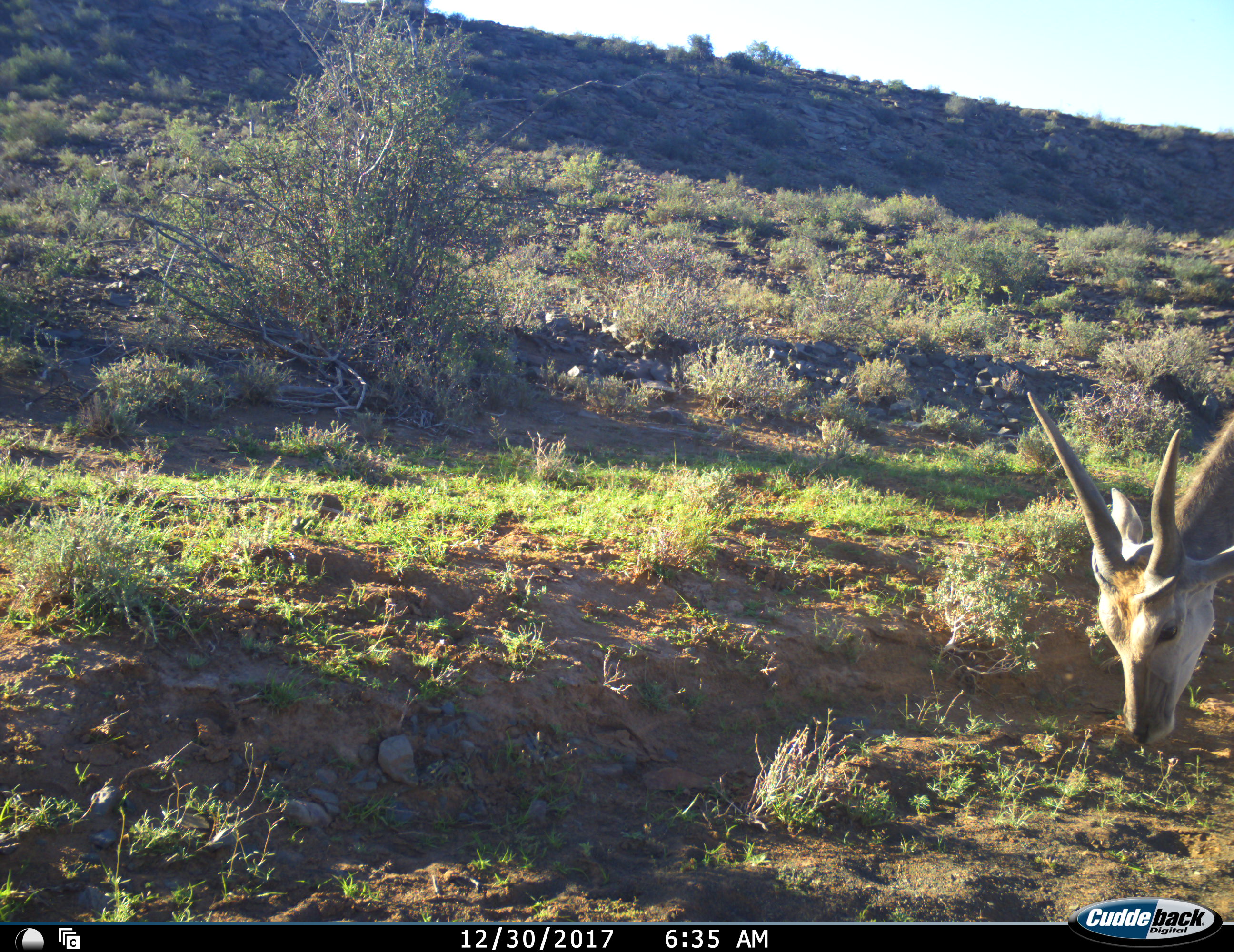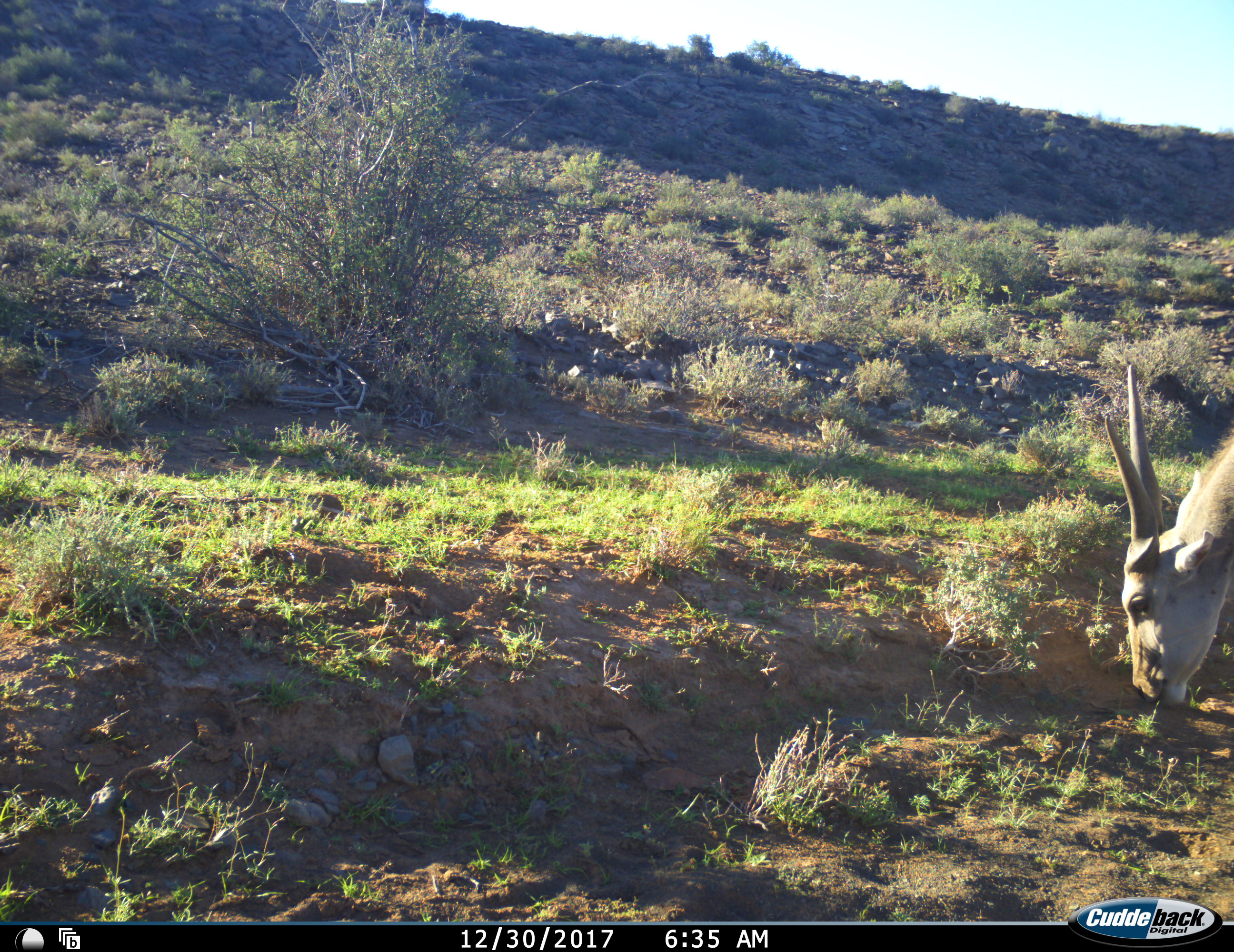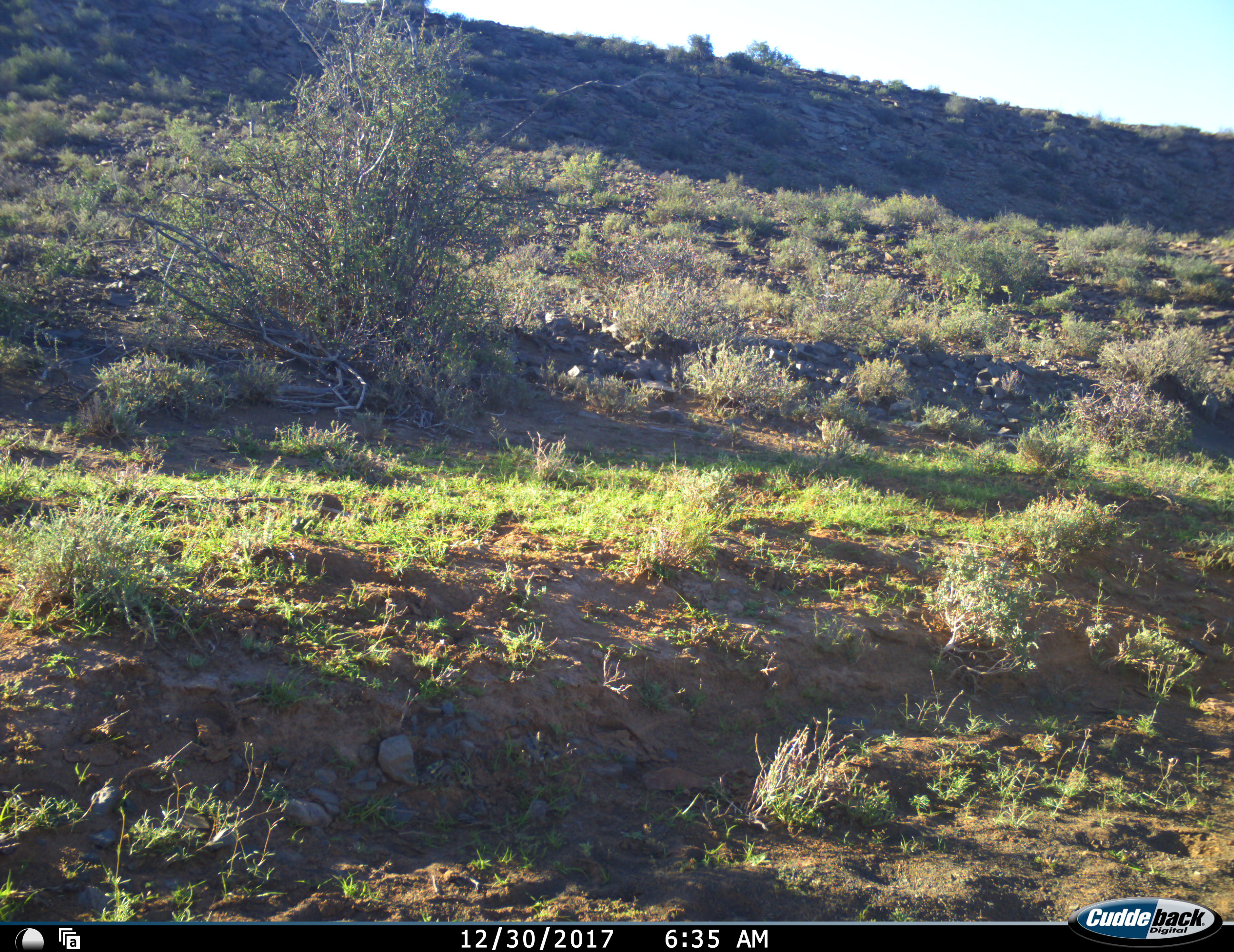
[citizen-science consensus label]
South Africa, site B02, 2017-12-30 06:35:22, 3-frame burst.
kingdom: Animalia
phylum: Chordata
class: Mammalia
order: Artiodactyla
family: Bovidae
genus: Tragelaphus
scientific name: Tragelaphus oryx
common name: eland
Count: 1.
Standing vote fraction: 0%.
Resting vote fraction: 0%.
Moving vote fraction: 11%.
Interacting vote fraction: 0%.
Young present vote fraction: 0%.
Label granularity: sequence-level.